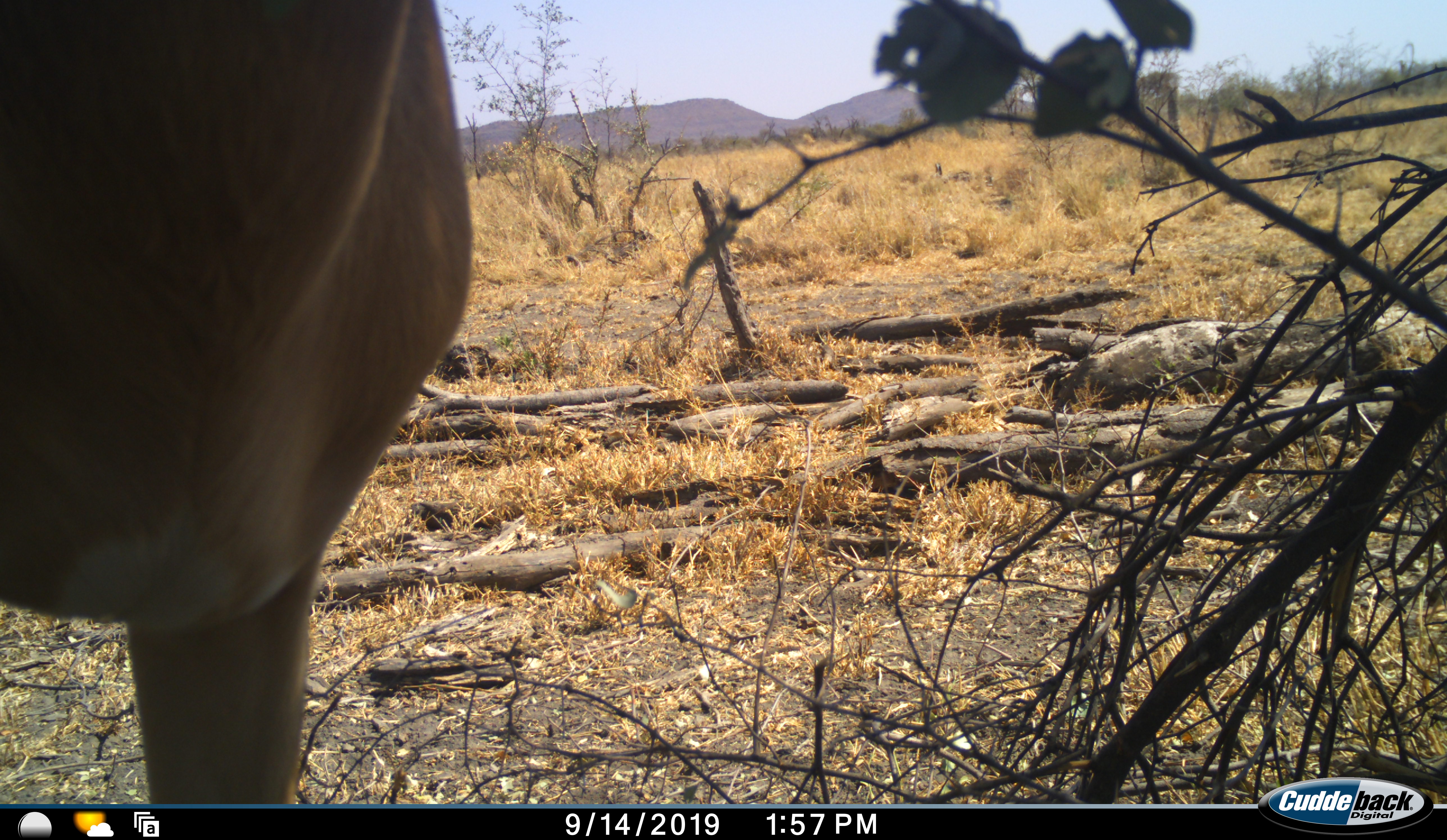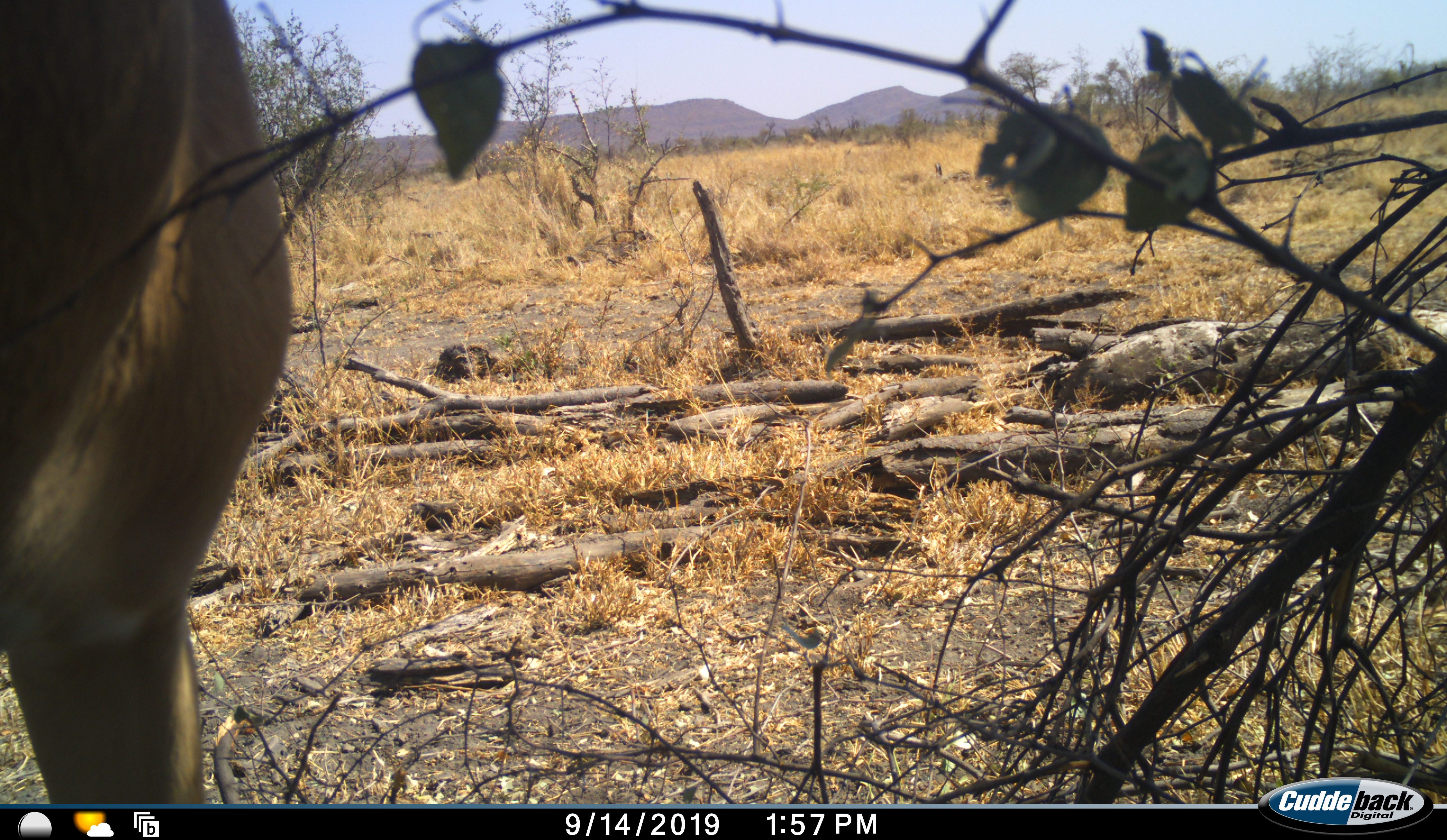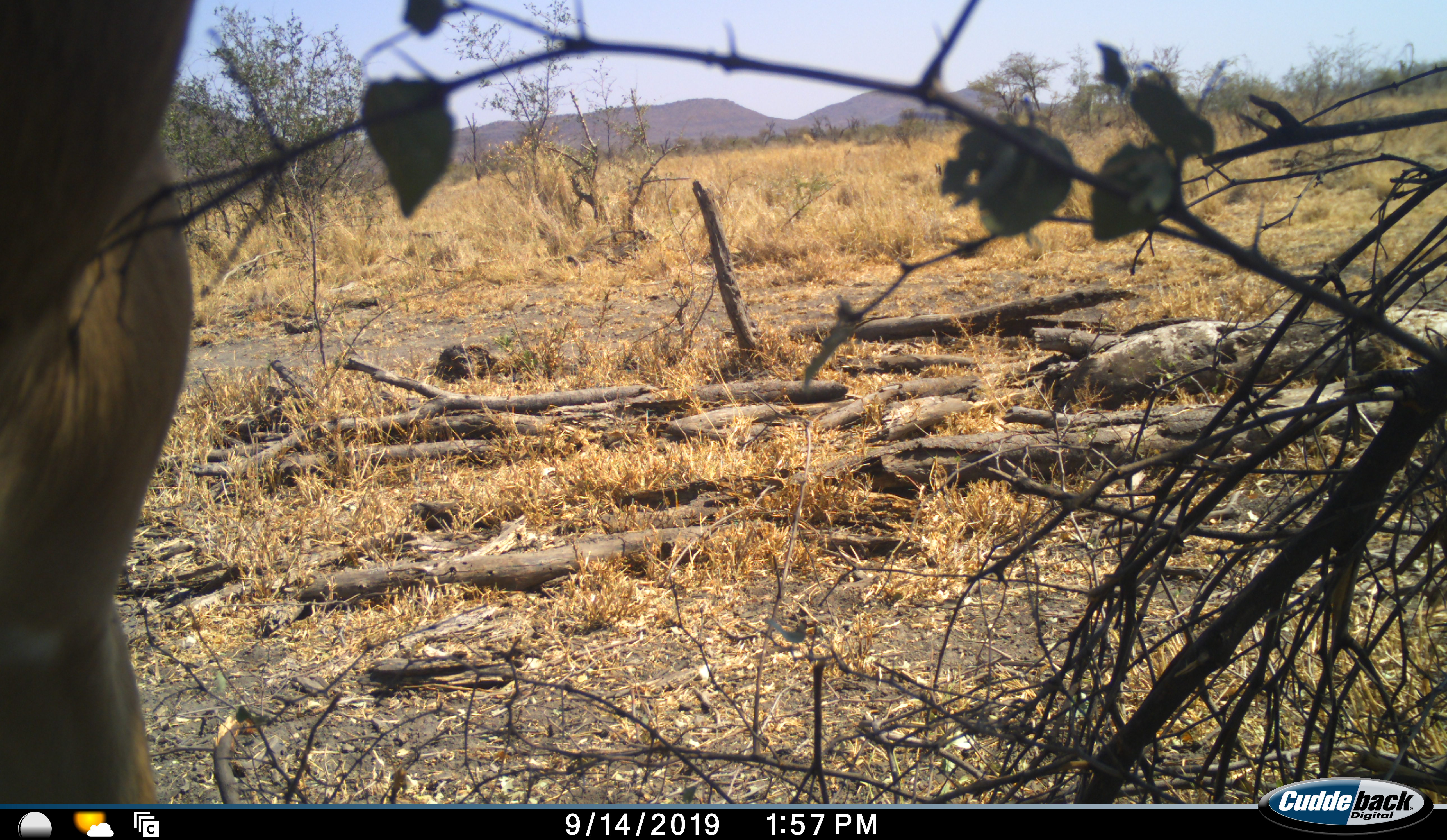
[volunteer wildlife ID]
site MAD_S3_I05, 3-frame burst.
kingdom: Animalia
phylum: Chordata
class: Mammalia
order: Artiodactyla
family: Bovidae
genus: Aepyceros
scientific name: Aepyceros melampus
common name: impala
Impala (Aepyceros melampus), count 1. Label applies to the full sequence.